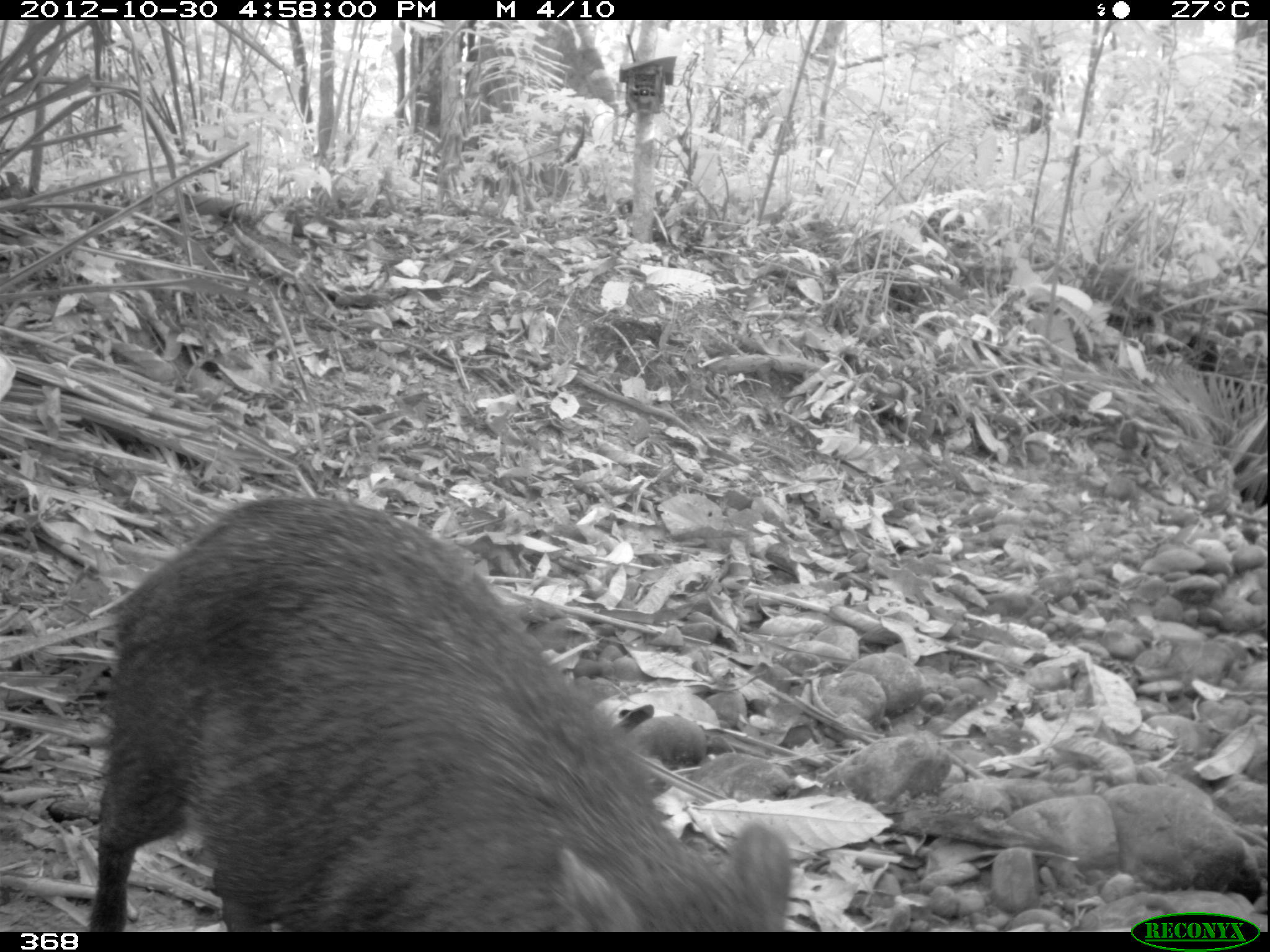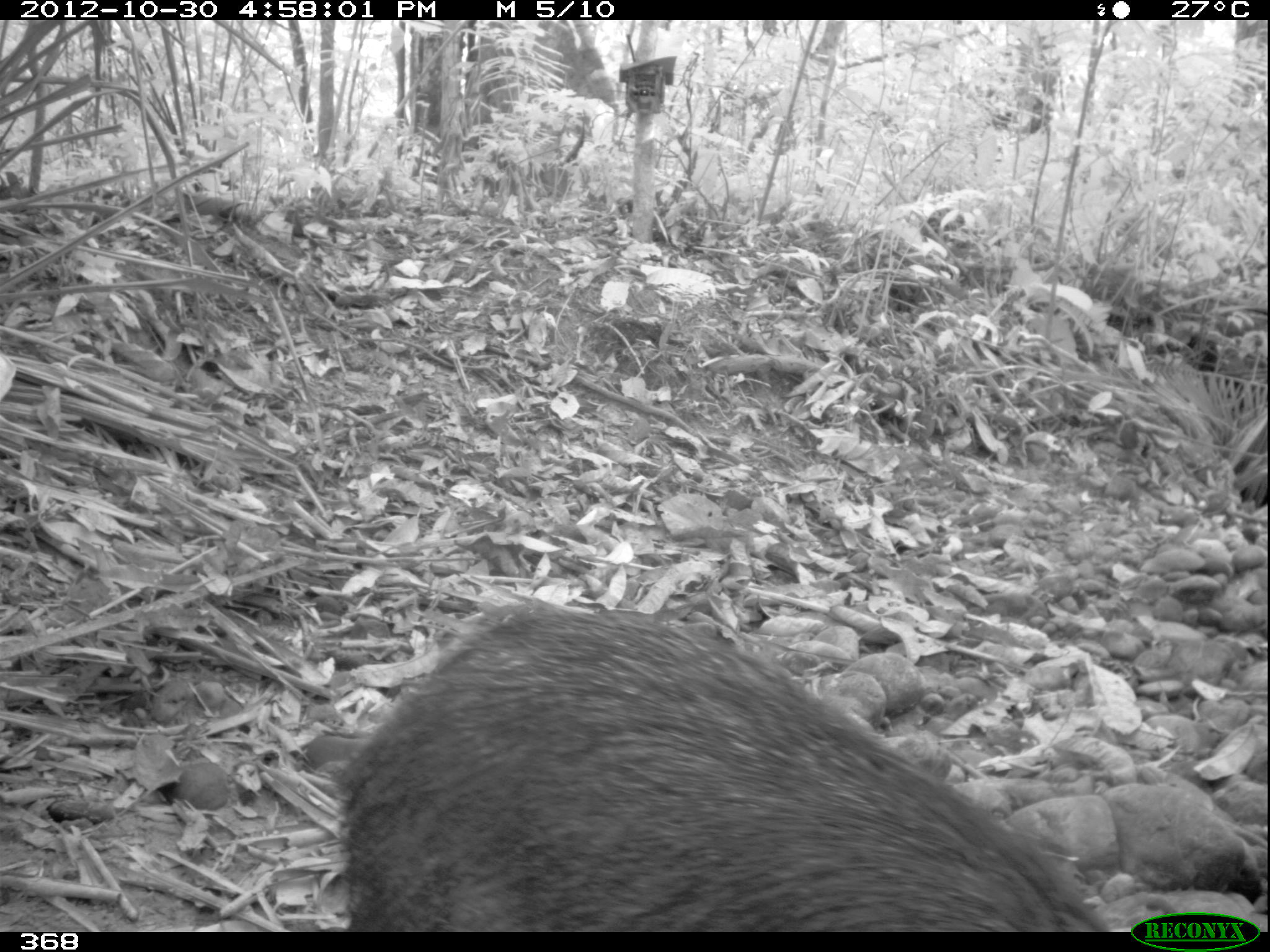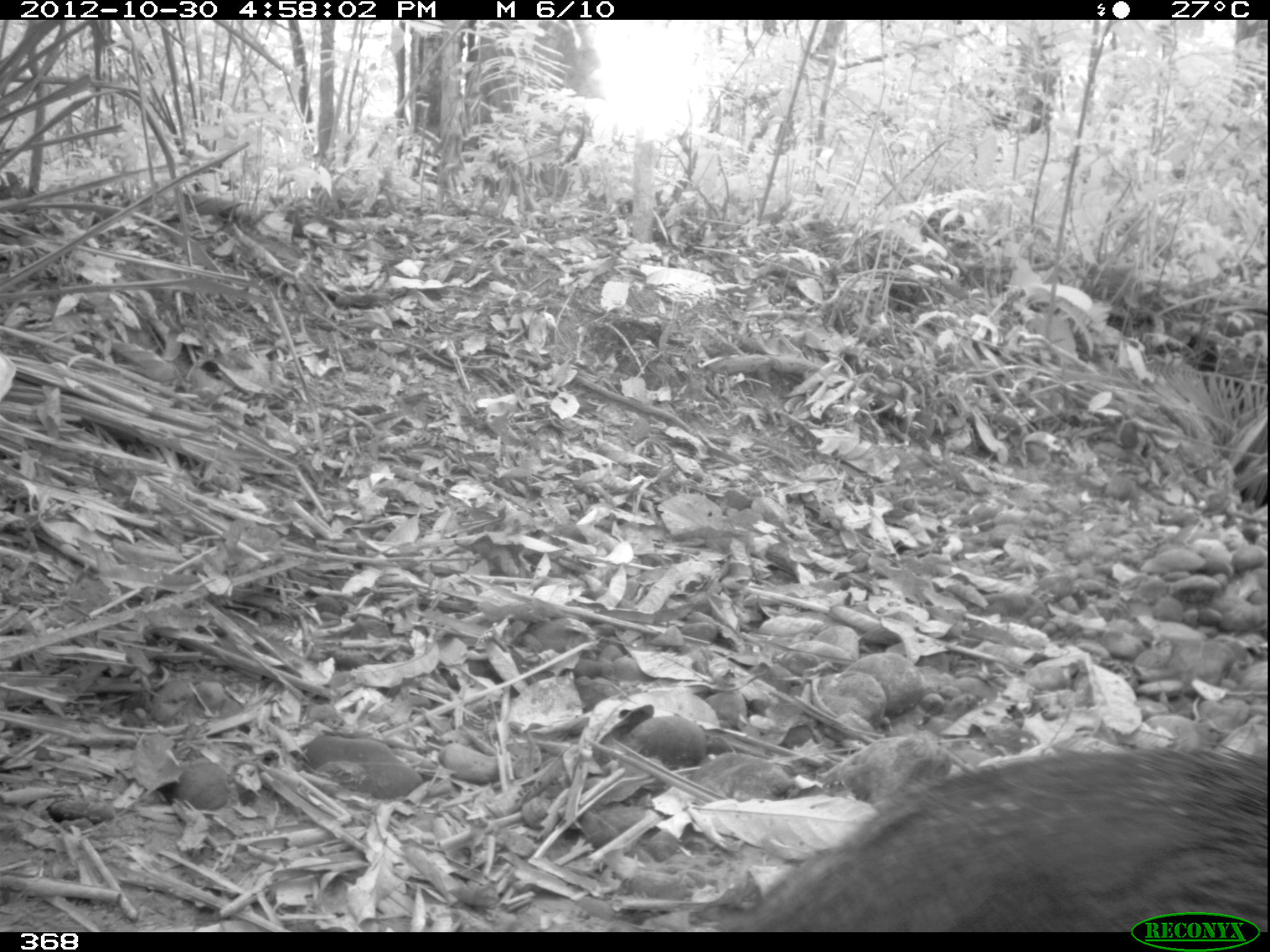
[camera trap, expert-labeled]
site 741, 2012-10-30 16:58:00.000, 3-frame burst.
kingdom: Animalia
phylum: Chordata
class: Mammalia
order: Artiodactyla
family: Tayassuidae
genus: Tayassu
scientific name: Tayassu pecari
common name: white-lipped peccary